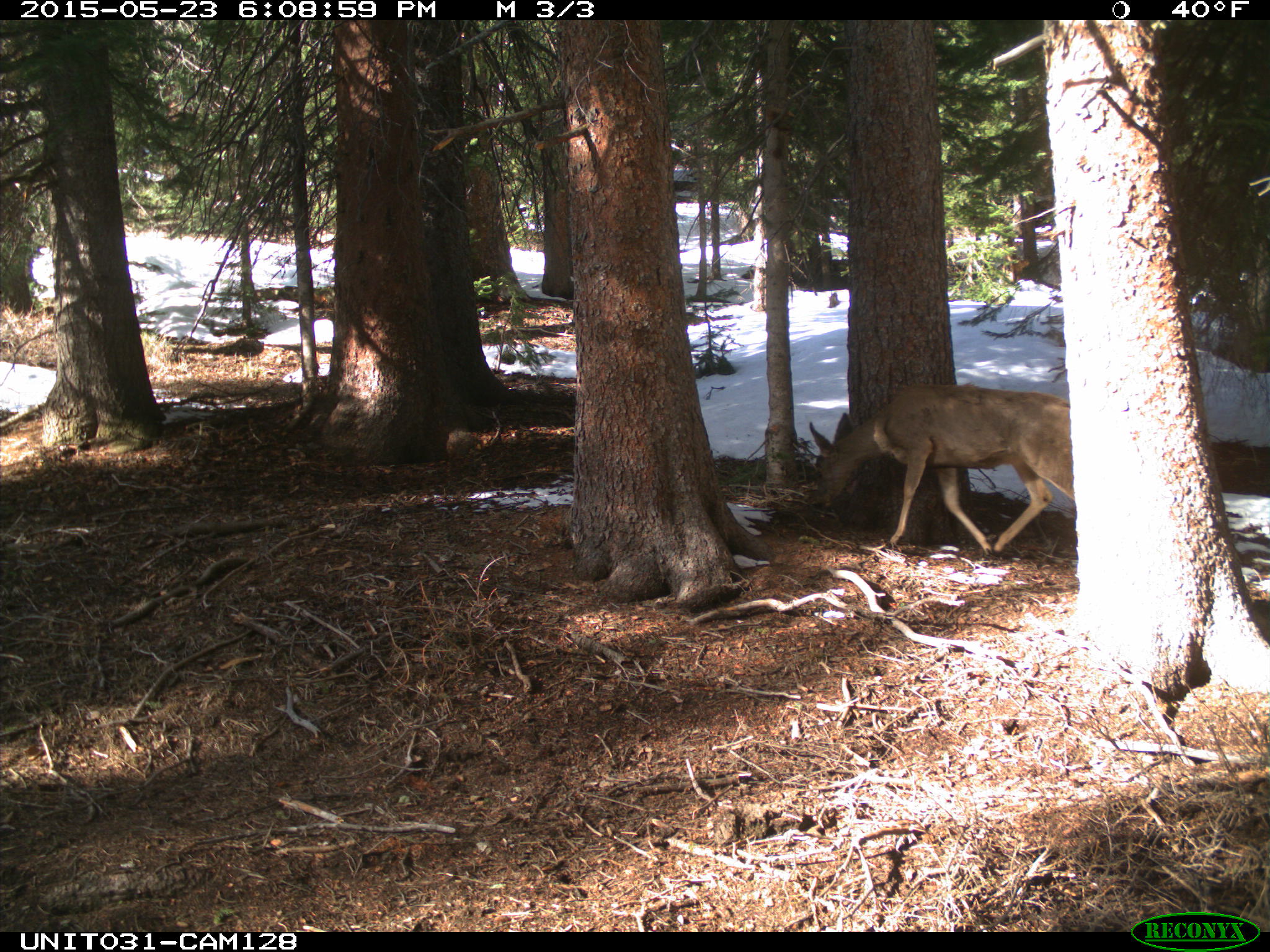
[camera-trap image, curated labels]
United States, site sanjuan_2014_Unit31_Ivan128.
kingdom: Animalia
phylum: Chordata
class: Mammalia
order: Artiodactyla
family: Cervidae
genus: Odocoileus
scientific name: Odocoileus hemionus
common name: mule deer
Odocoileus hemionus (mule deer).